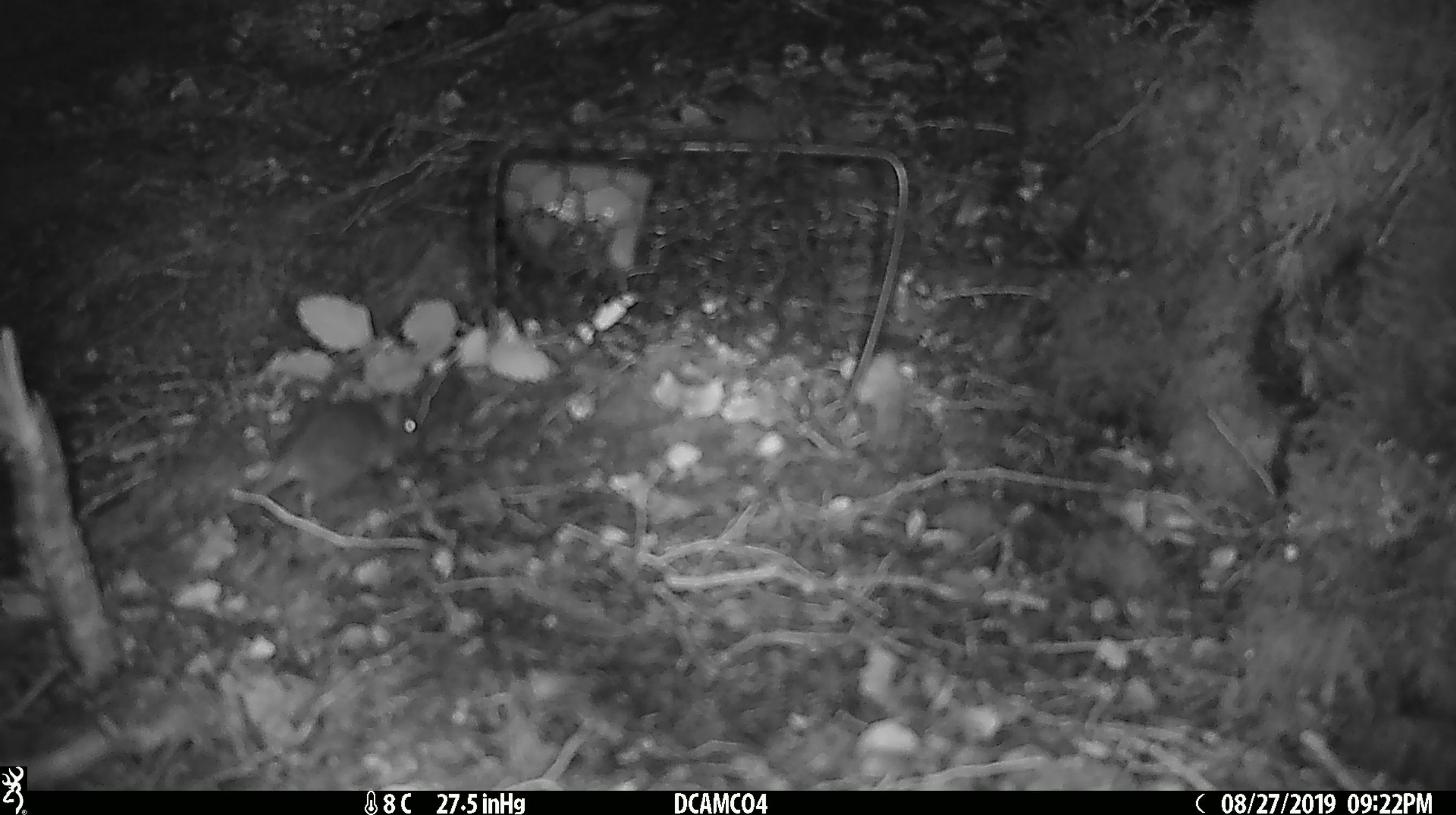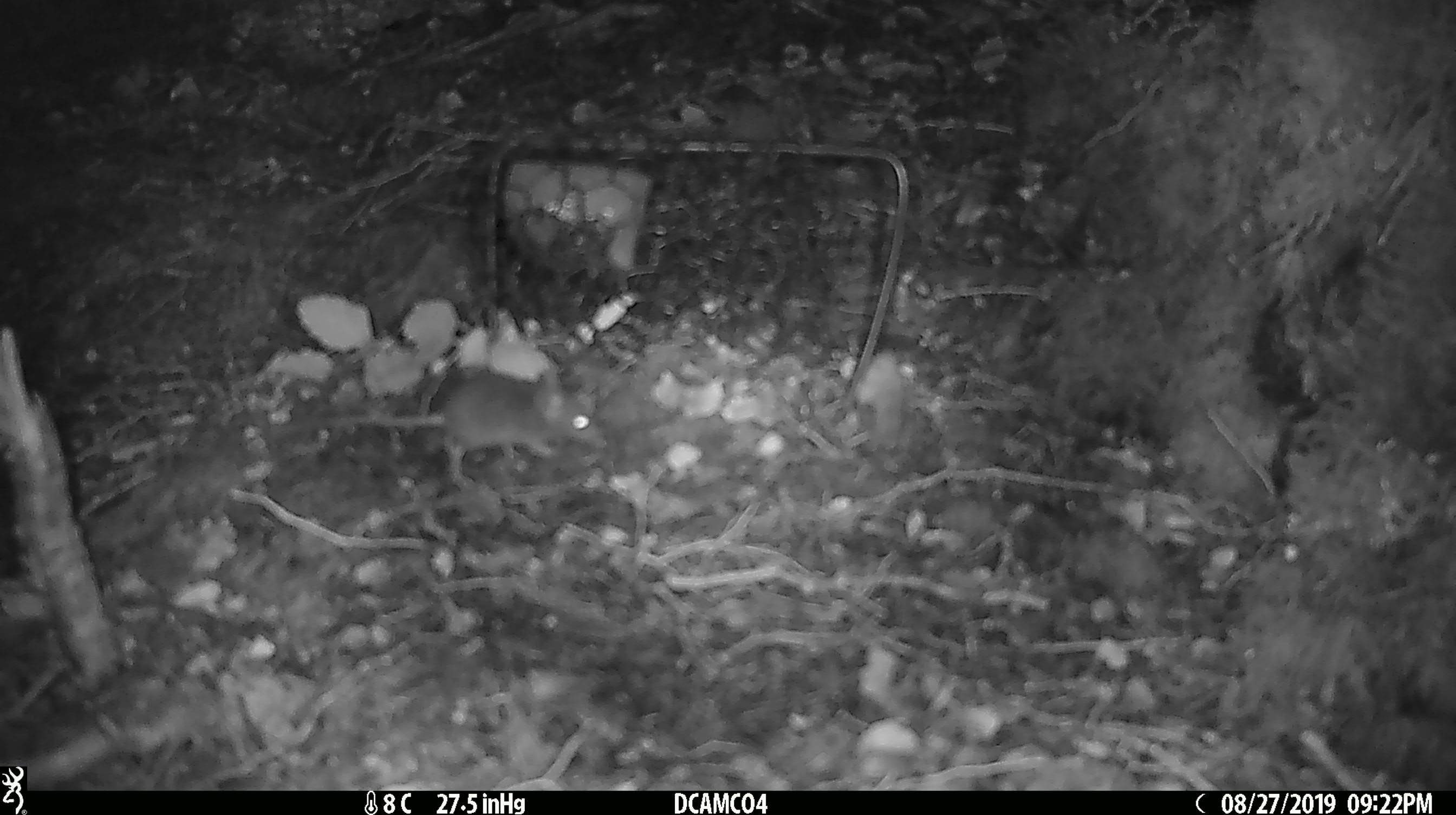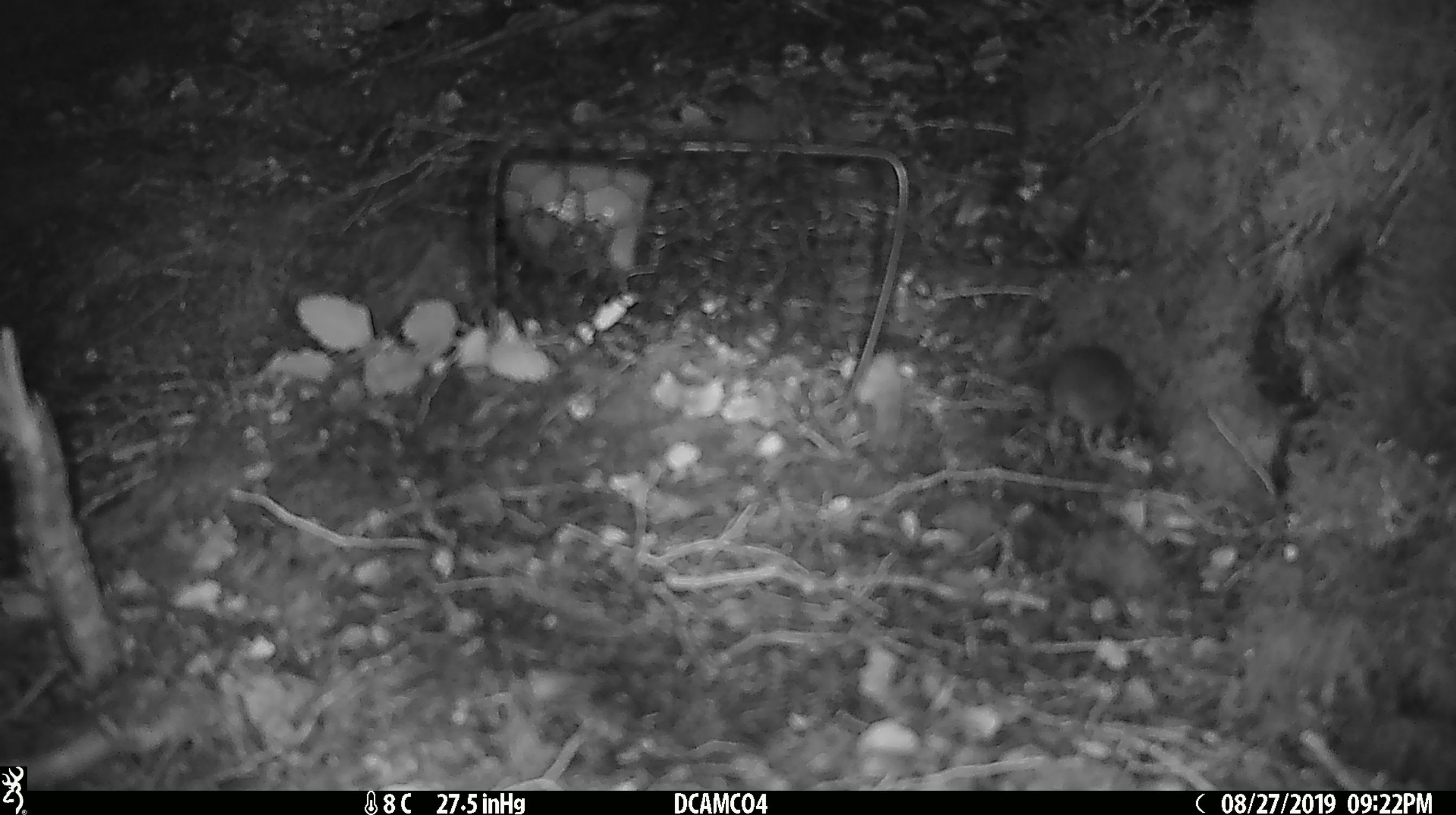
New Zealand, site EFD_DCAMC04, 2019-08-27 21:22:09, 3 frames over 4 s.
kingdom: Animalia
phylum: Chordata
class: Mammalia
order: Rodentia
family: Muridae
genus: Mus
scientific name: Mus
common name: mouse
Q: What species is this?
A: Mouse (Mus).